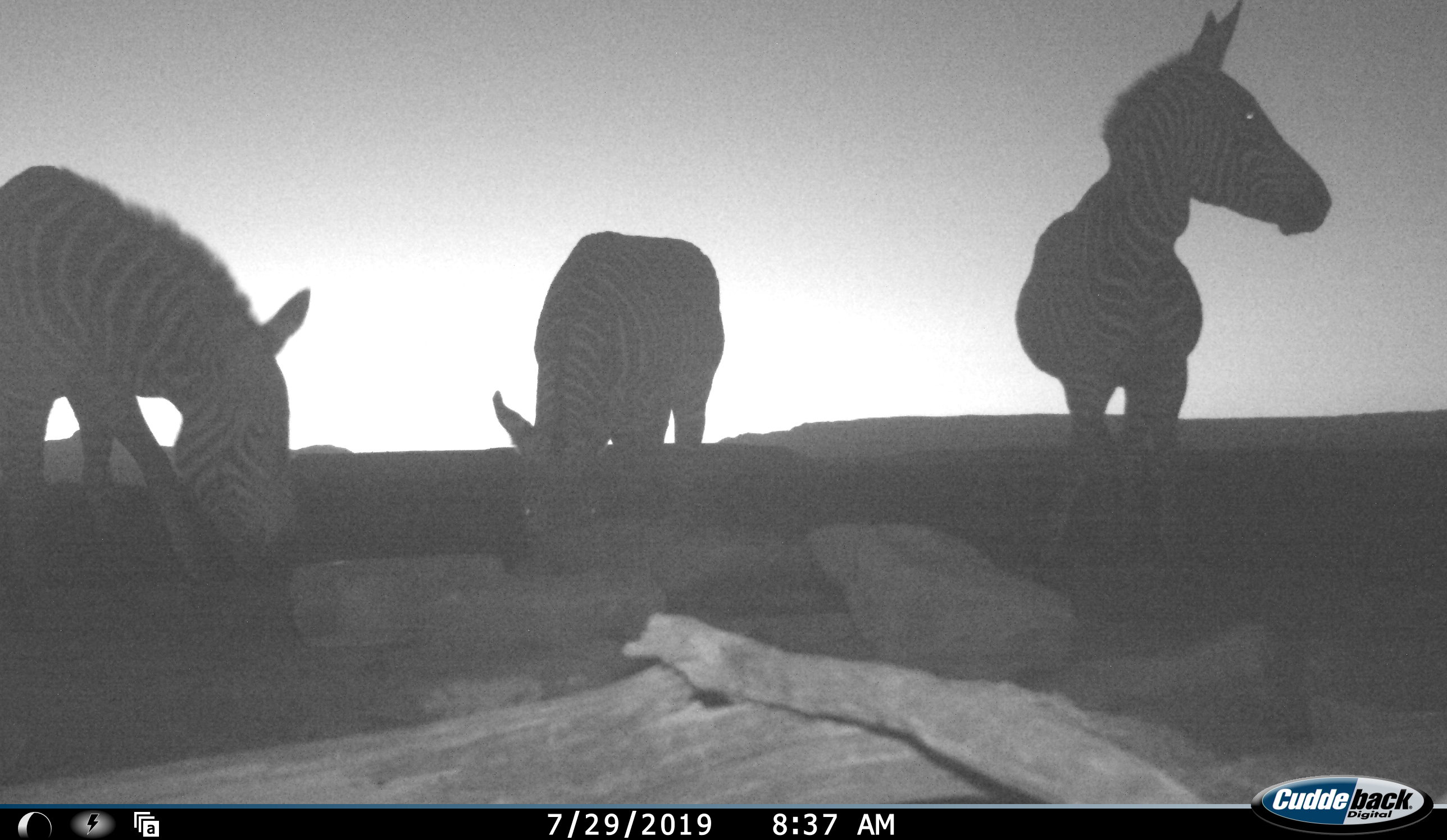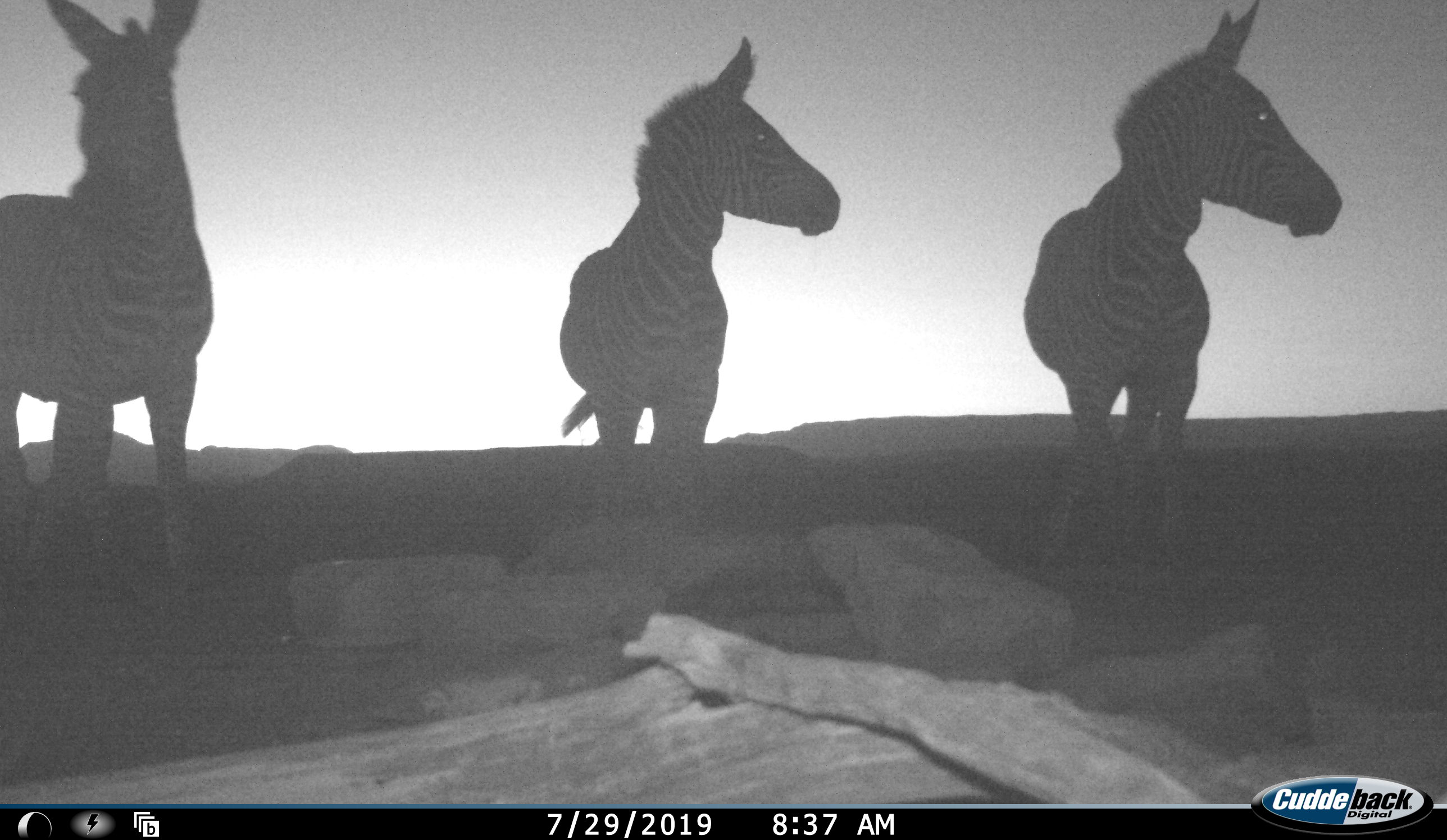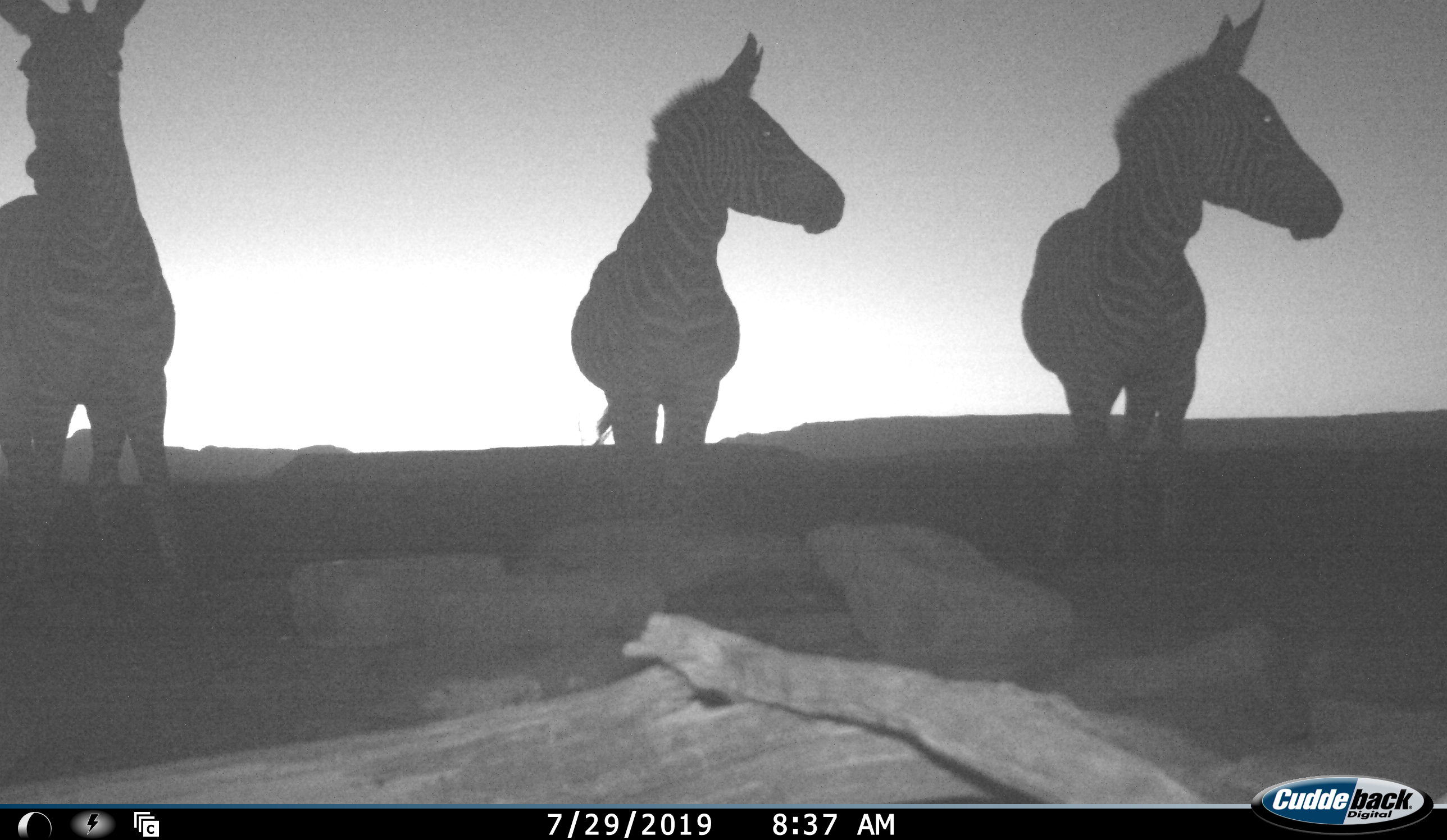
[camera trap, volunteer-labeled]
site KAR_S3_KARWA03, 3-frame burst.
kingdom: Animalia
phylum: Chordata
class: Mammalia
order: Perissodactyla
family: Equidae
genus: Equus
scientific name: Equus zebra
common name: mountain zebra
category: zebramountain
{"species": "zebramountain (mountain zebra) (Equus zebra)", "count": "3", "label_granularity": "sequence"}